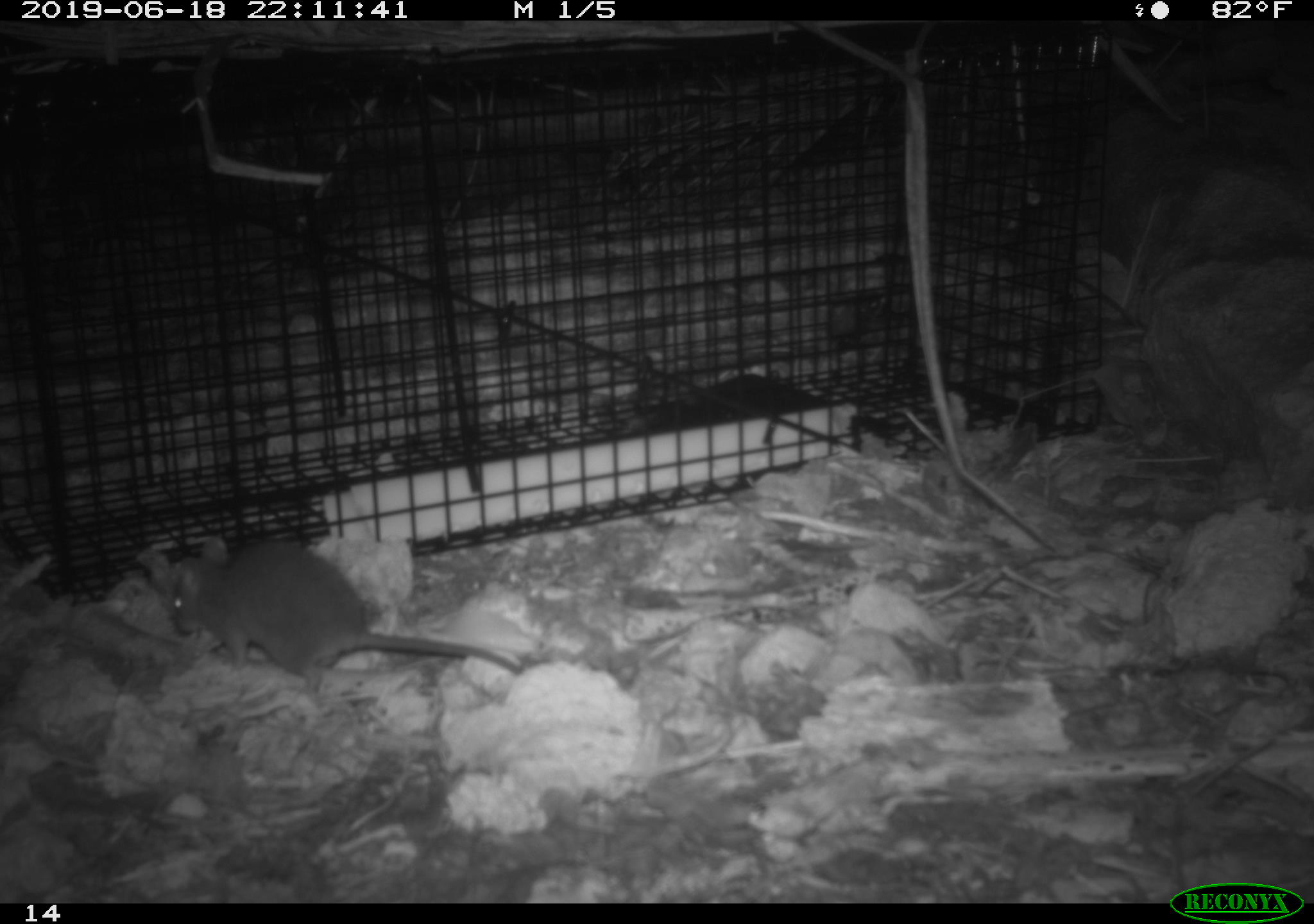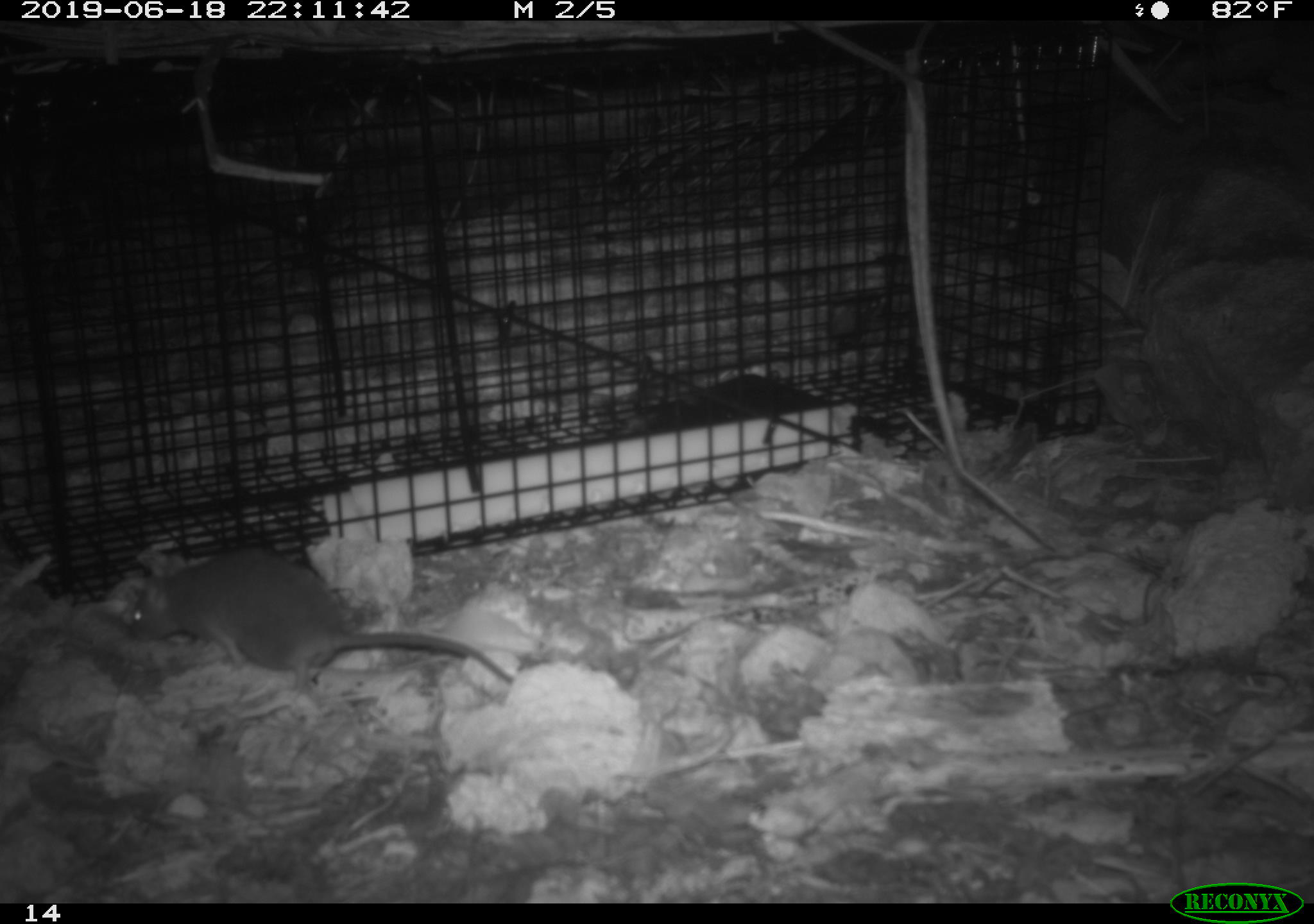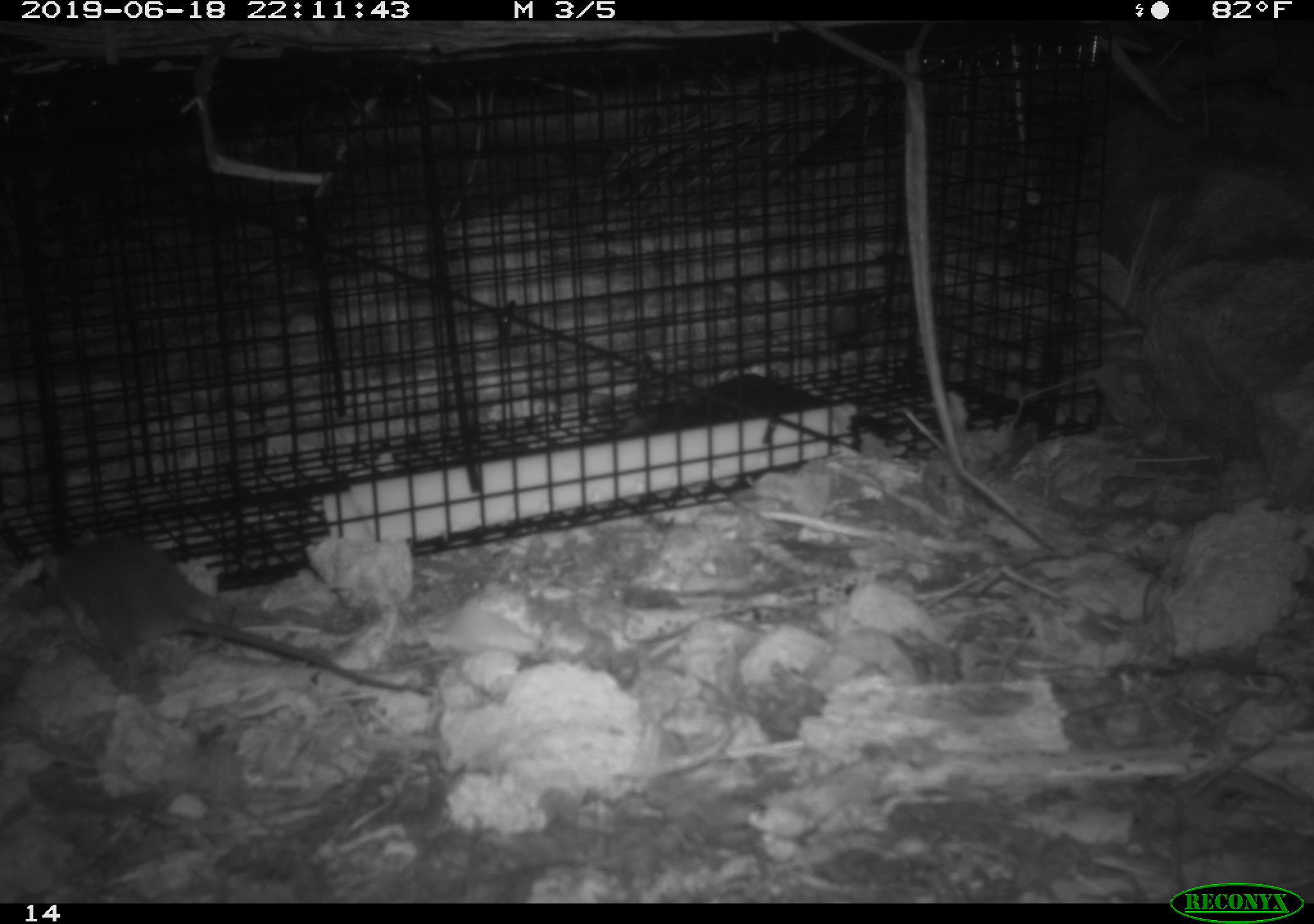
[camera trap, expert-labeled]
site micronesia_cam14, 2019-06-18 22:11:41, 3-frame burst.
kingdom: Animalia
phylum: Chordata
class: Mammalia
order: Rodentia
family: Muridae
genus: Rattus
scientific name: Rattus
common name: rat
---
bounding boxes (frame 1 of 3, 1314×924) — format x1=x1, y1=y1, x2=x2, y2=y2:
rat: x1=155, y1=536, x2=534, y2=694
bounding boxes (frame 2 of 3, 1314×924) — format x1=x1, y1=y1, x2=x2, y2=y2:
rat: x1=117, y1=548, x2=521, y2=697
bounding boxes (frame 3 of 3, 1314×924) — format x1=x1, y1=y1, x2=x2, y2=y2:
rat: x1=8, y1=535, x2=430, y2=700